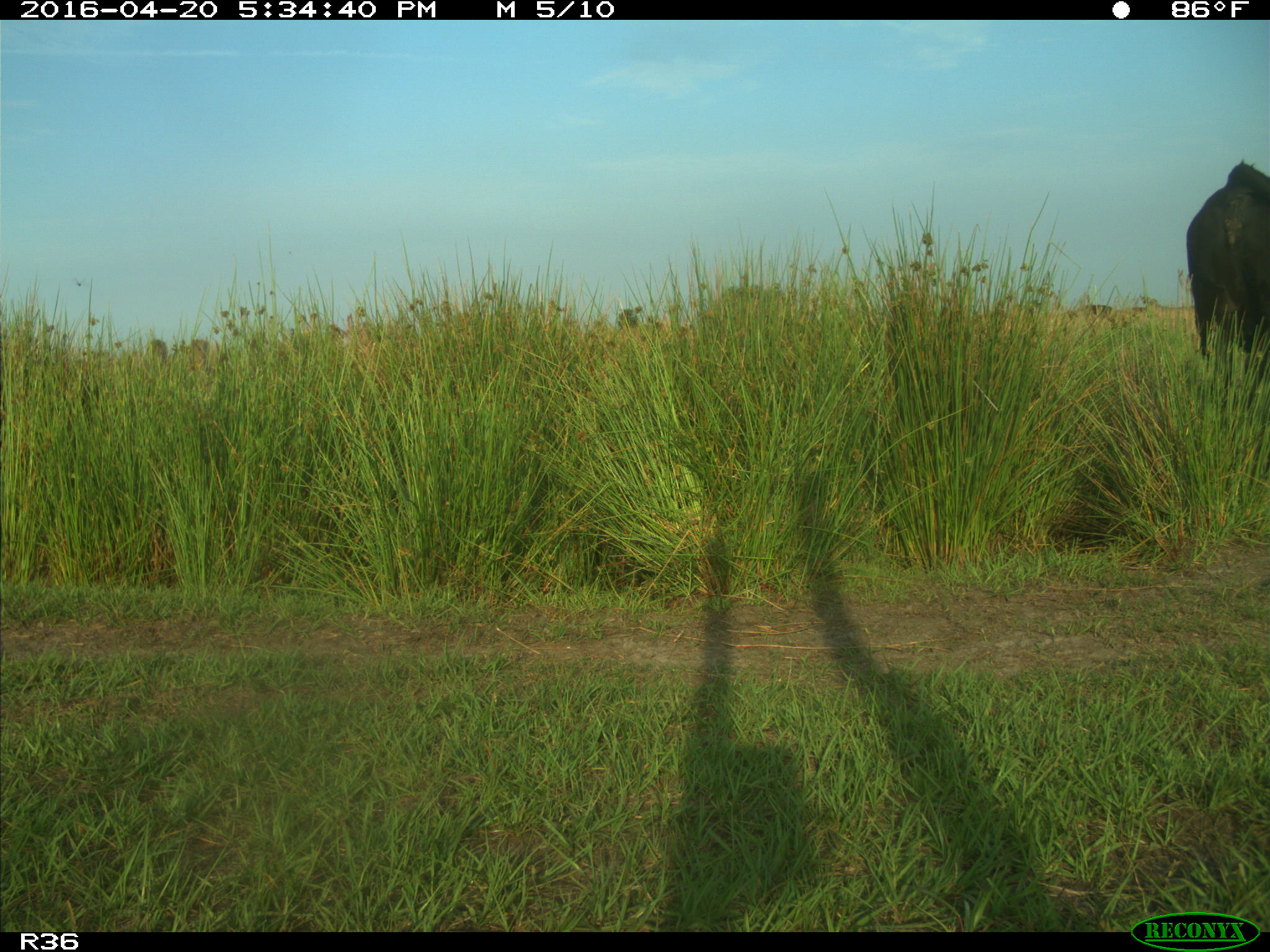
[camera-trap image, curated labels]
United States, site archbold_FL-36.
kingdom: Animalia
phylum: Chordata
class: Mammalia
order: Artiodactyla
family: Bovidae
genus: Bos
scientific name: Bos taurus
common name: domestic cow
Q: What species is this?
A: Bos taurus (domestic cow).